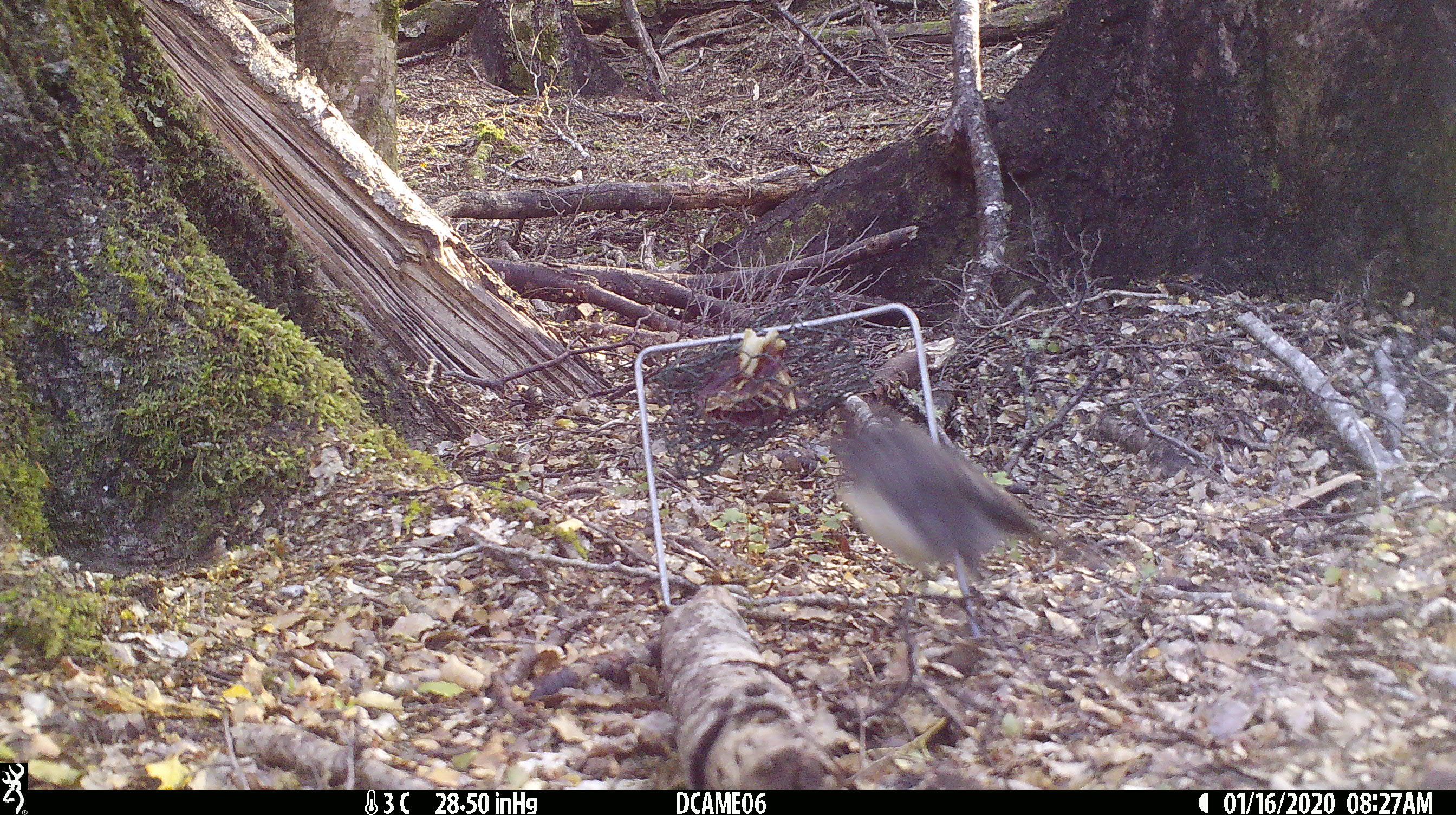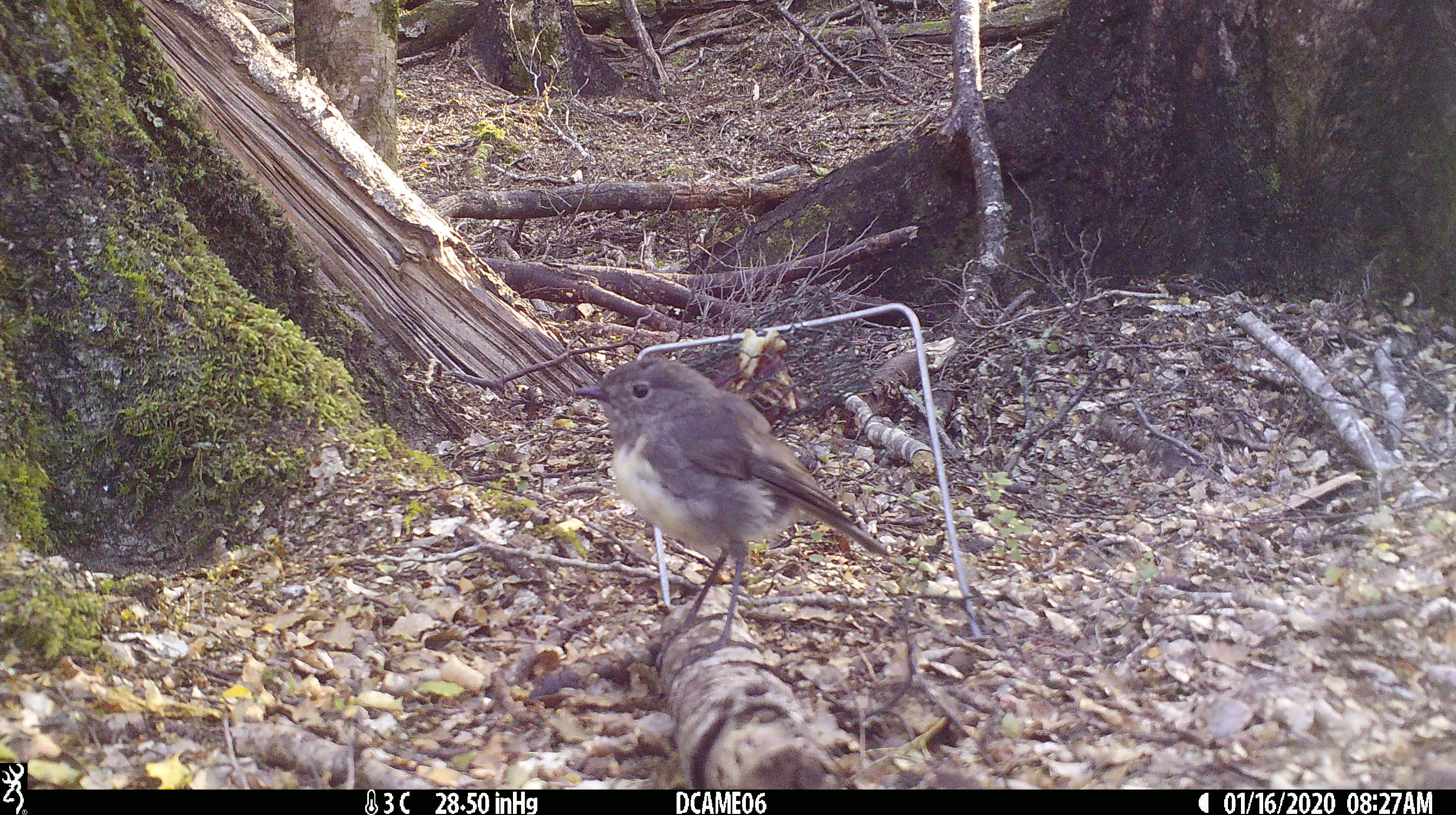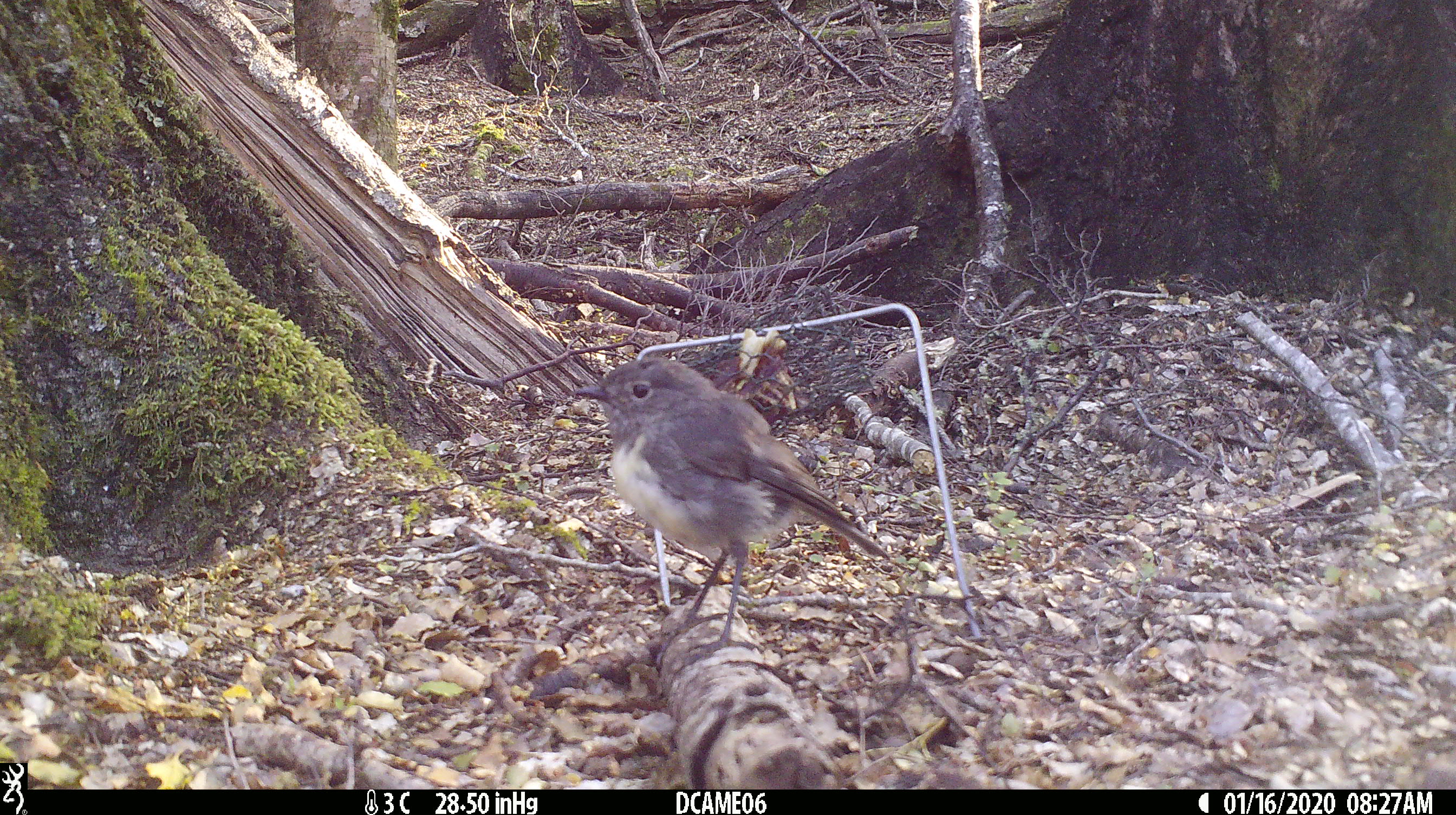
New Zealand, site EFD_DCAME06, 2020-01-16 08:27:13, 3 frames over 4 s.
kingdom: Animalia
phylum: Chordata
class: Aves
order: Passeriformes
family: Petroicidae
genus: Petroica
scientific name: Petroica australis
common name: new zealand robin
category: robin